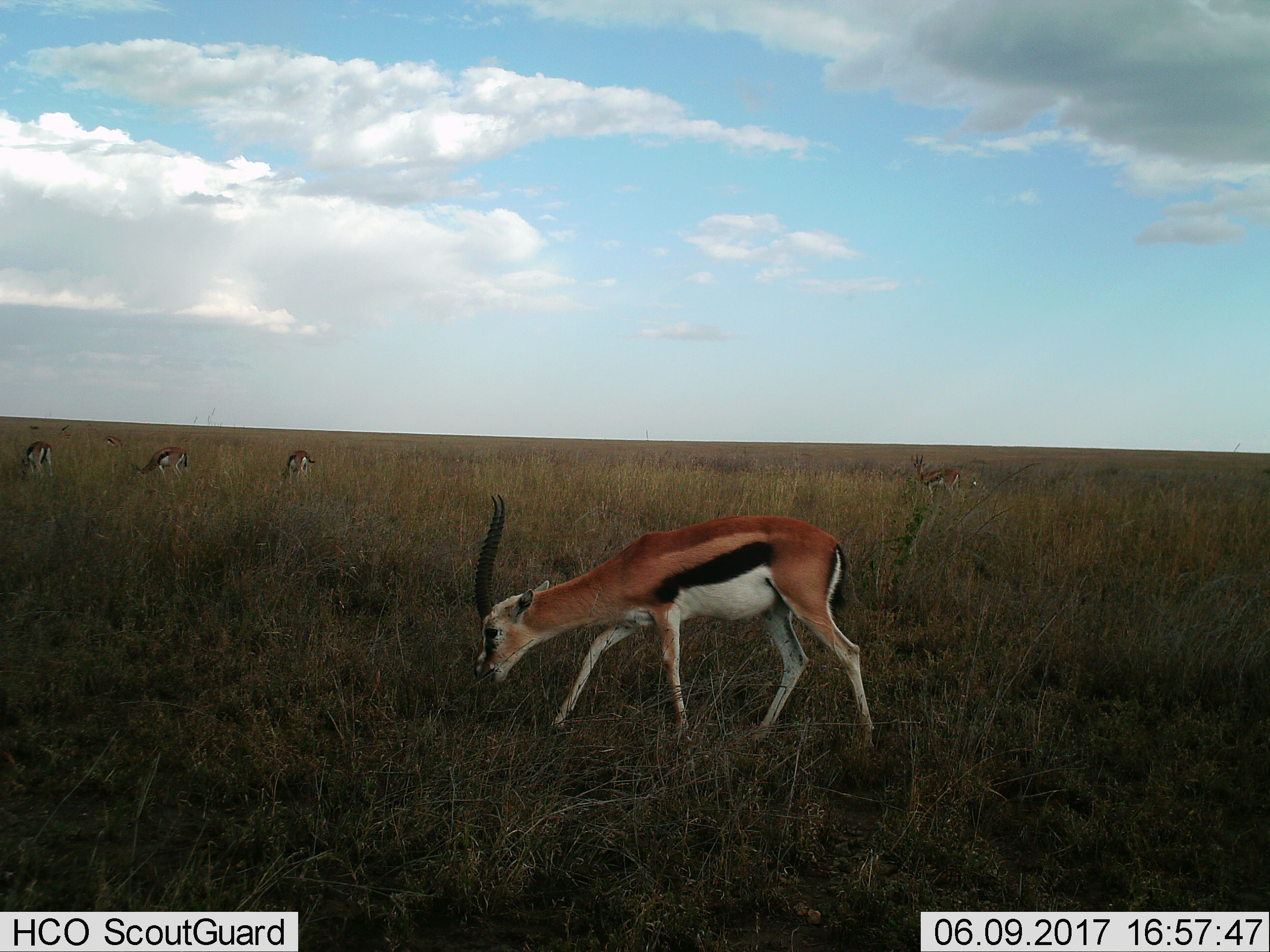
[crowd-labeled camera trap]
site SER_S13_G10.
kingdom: Animalia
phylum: Chordata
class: Mammalia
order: Artiodactyla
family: Bovidae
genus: Eudorcas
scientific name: Eudorcas thomsonii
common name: thomson's gazelle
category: gazellethomsons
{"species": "gazellethomsons (thomson's gazelle) (Eudorcas thomsonii)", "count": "6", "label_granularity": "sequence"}